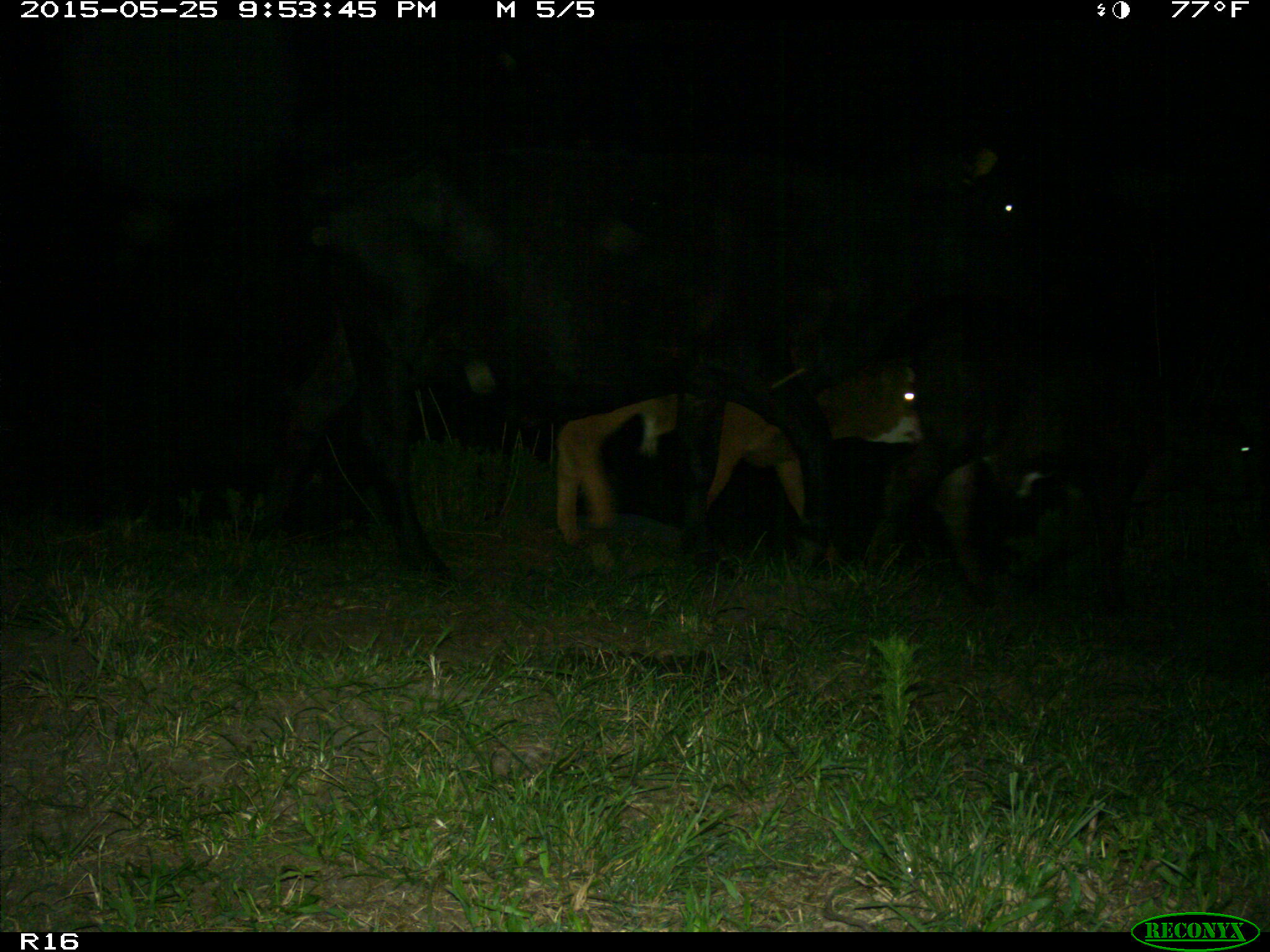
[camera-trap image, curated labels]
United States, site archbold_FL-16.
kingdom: Animalia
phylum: Chordata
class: Mammalia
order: Artiodactyla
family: Bovidae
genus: Bos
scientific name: Bos taurus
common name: domestic cow